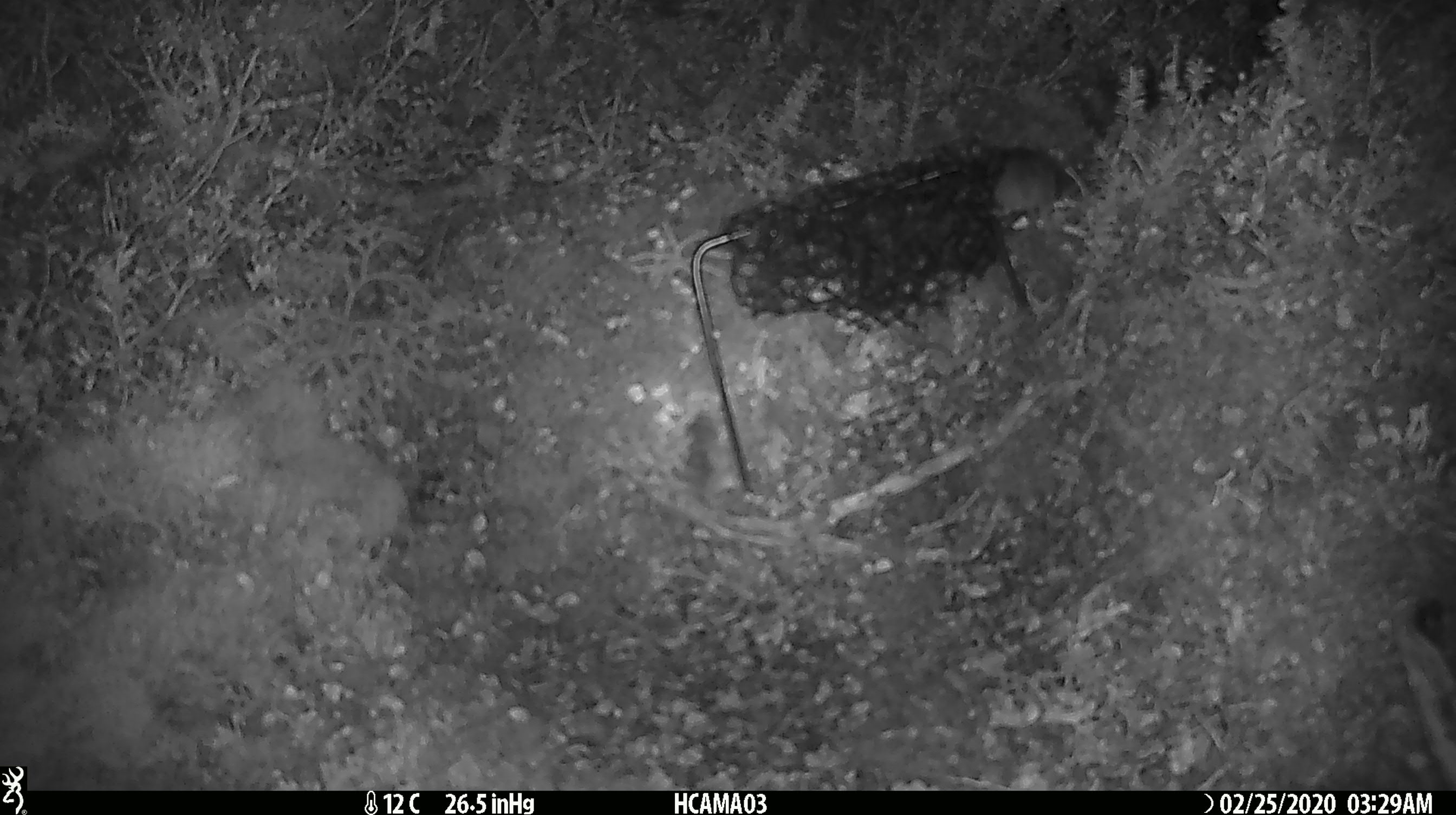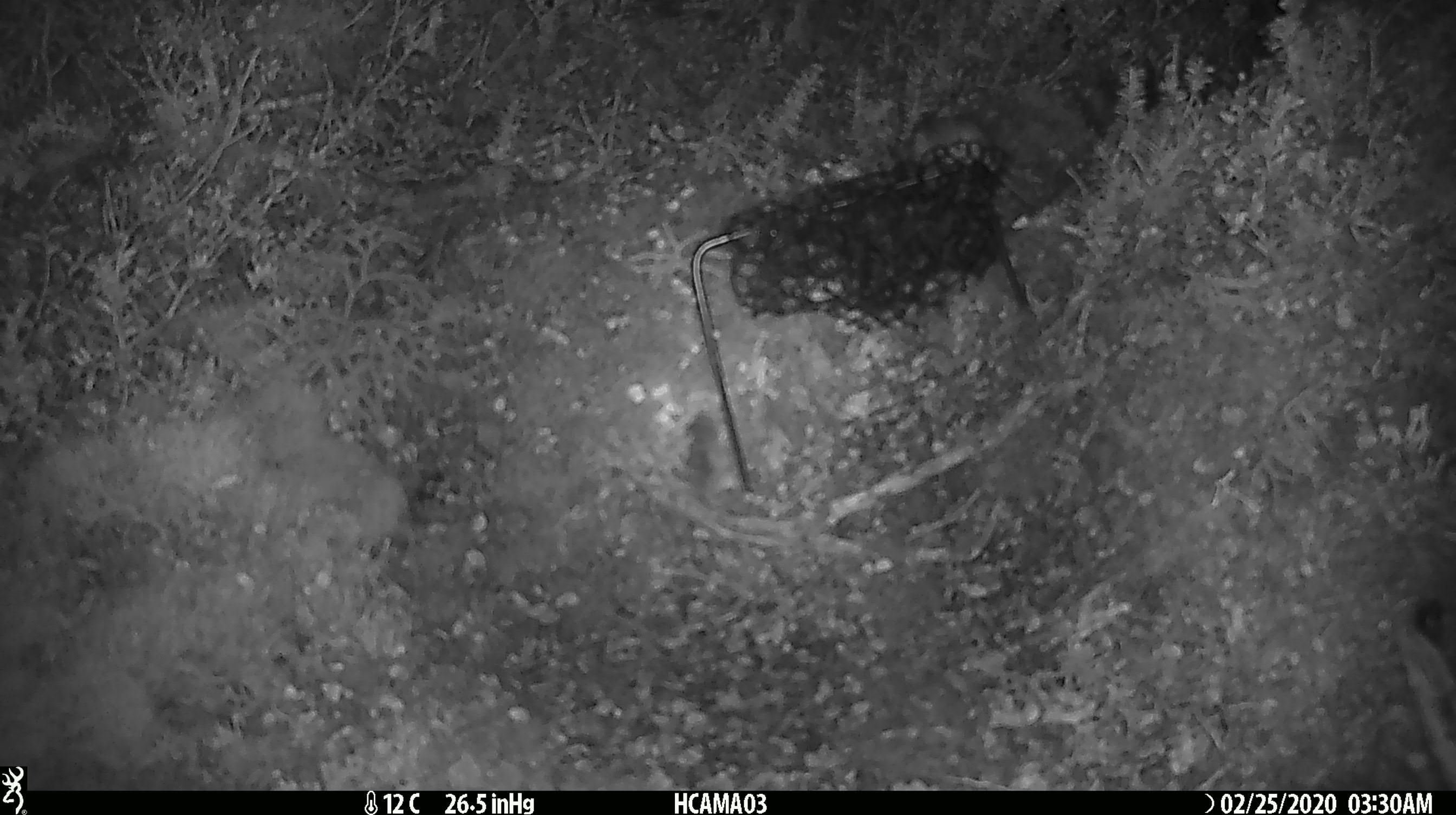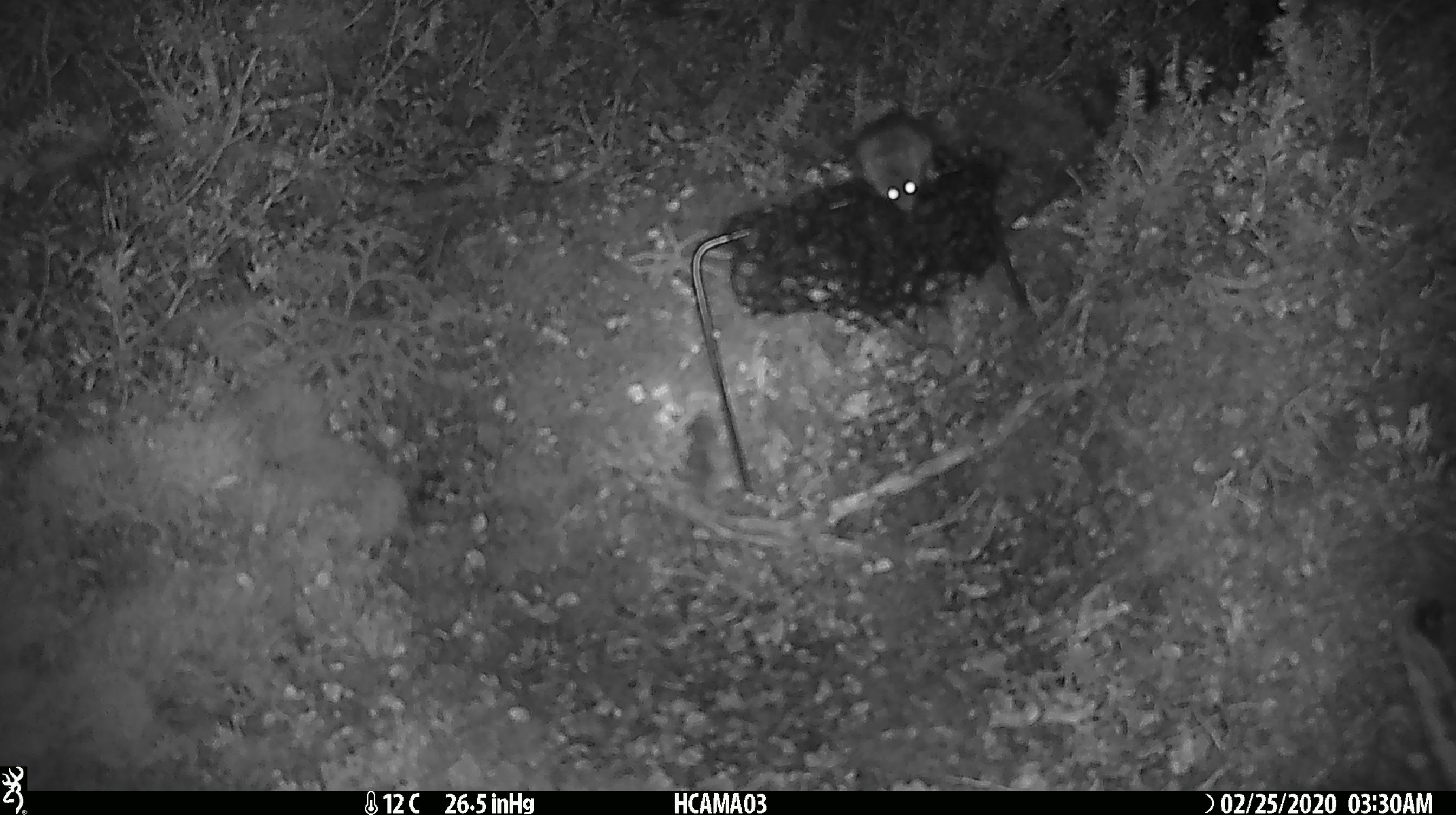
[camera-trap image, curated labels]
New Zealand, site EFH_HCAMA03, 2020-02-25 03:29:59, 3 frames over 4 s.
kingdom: Animalia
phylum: Chordata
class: Mammalia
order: Rodentia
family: Muridae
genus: Mus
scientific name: Mus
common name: mouse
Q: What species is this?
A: Mouse (Mus).